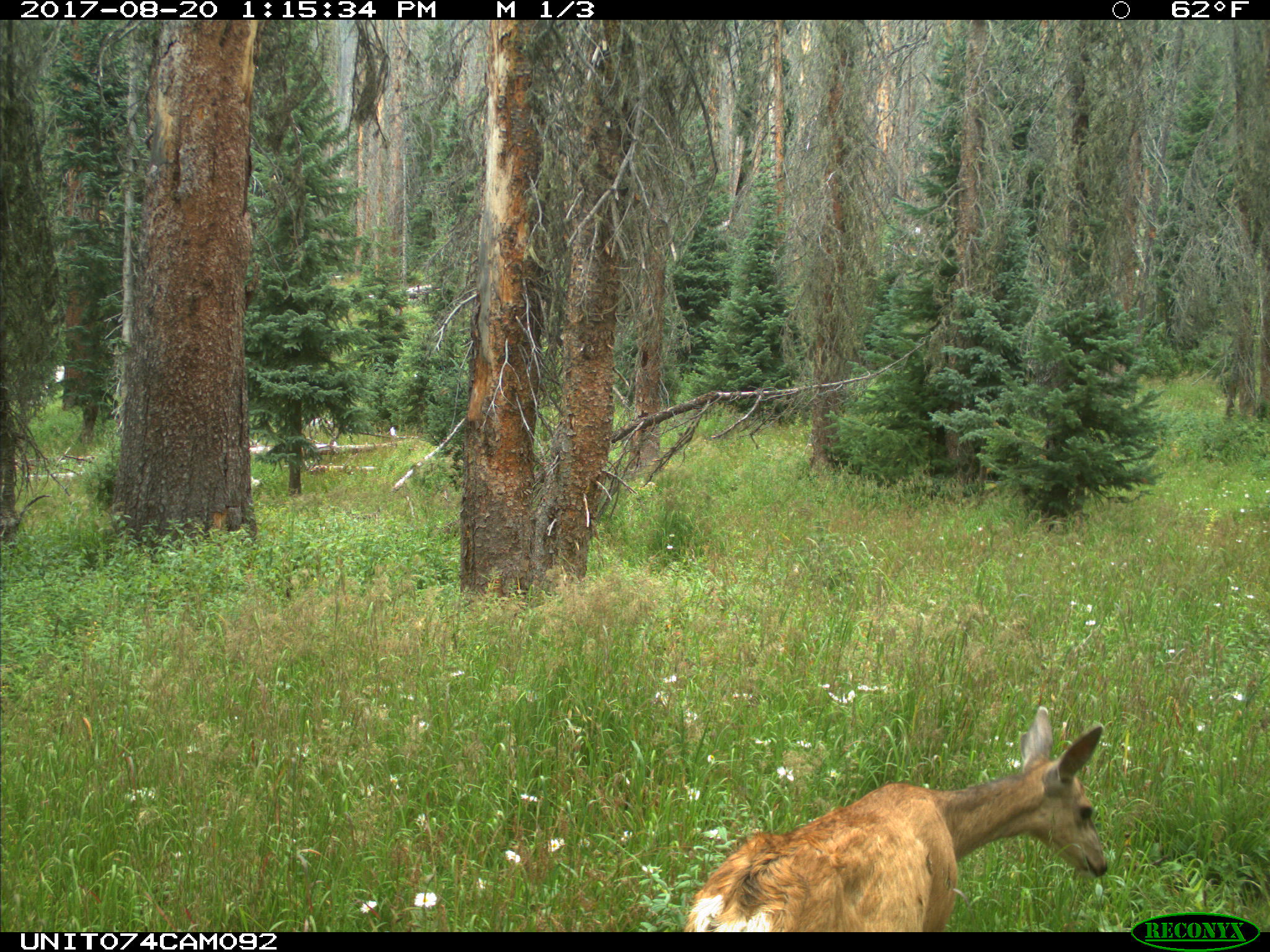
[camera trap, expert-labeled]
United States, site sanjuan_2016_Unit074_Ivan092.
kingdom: Animalia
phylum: Chordata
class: Mammalia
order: Artiodactyla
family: Cervidae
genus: Odocoileus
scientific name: Odocoileus hemionus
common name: mule deer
Odocoileus hemionus (mule deer).